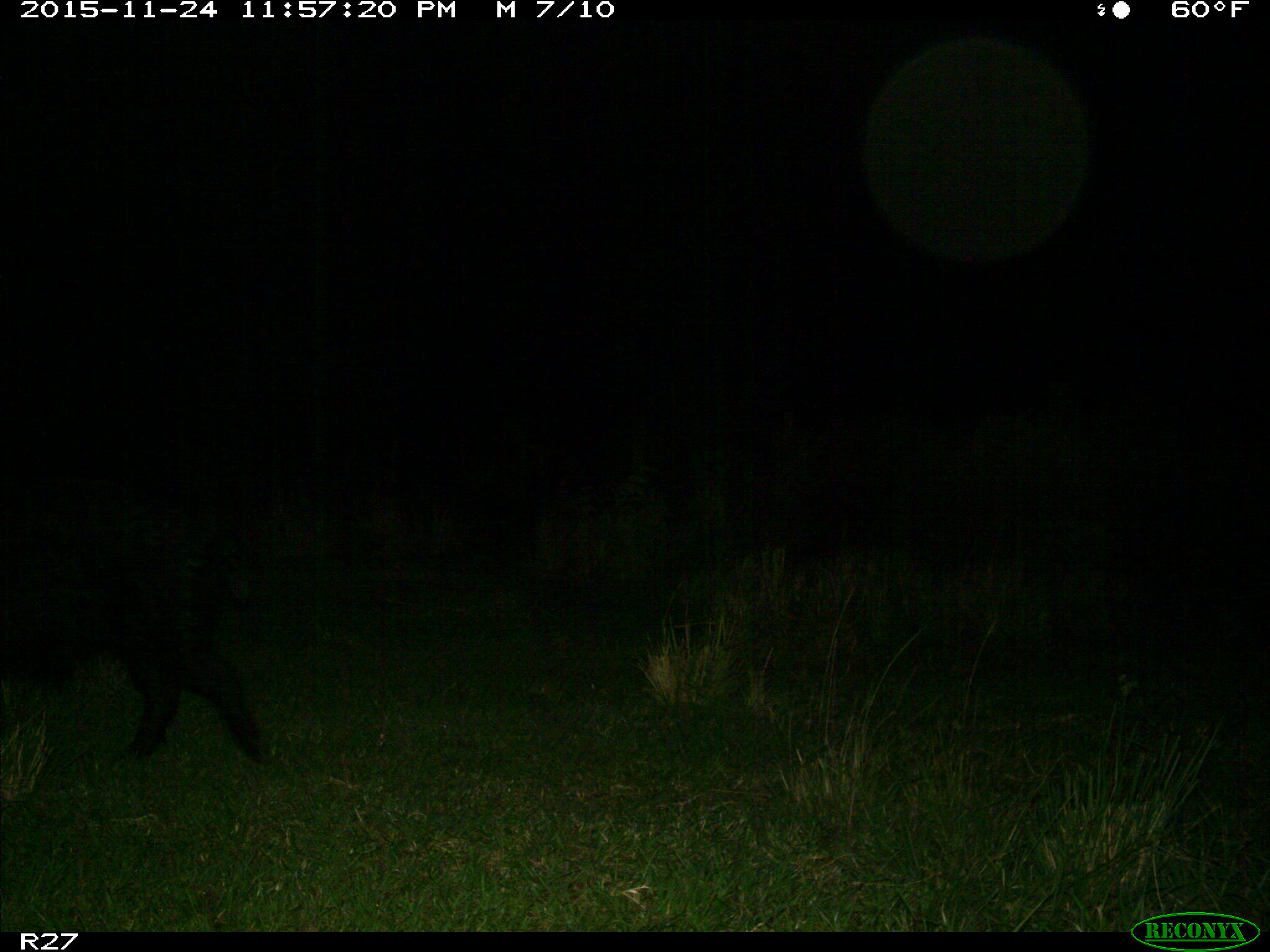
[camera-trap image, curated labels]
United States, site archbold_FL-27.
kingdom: Animalia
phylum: Chordata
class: Mammalia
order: Artiodactyla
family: Suidae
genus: Sus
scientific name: Sus scrofa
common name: wild boar